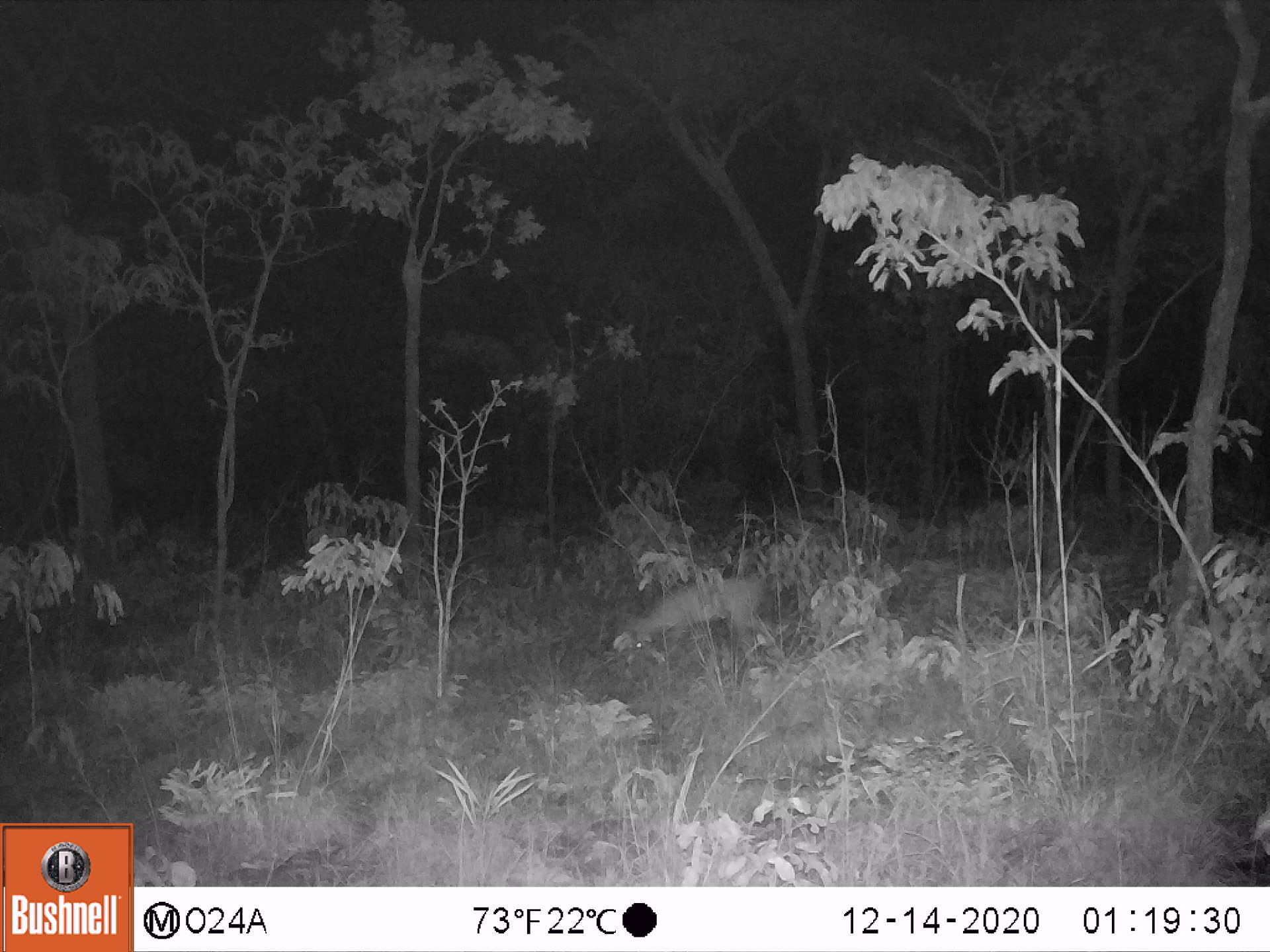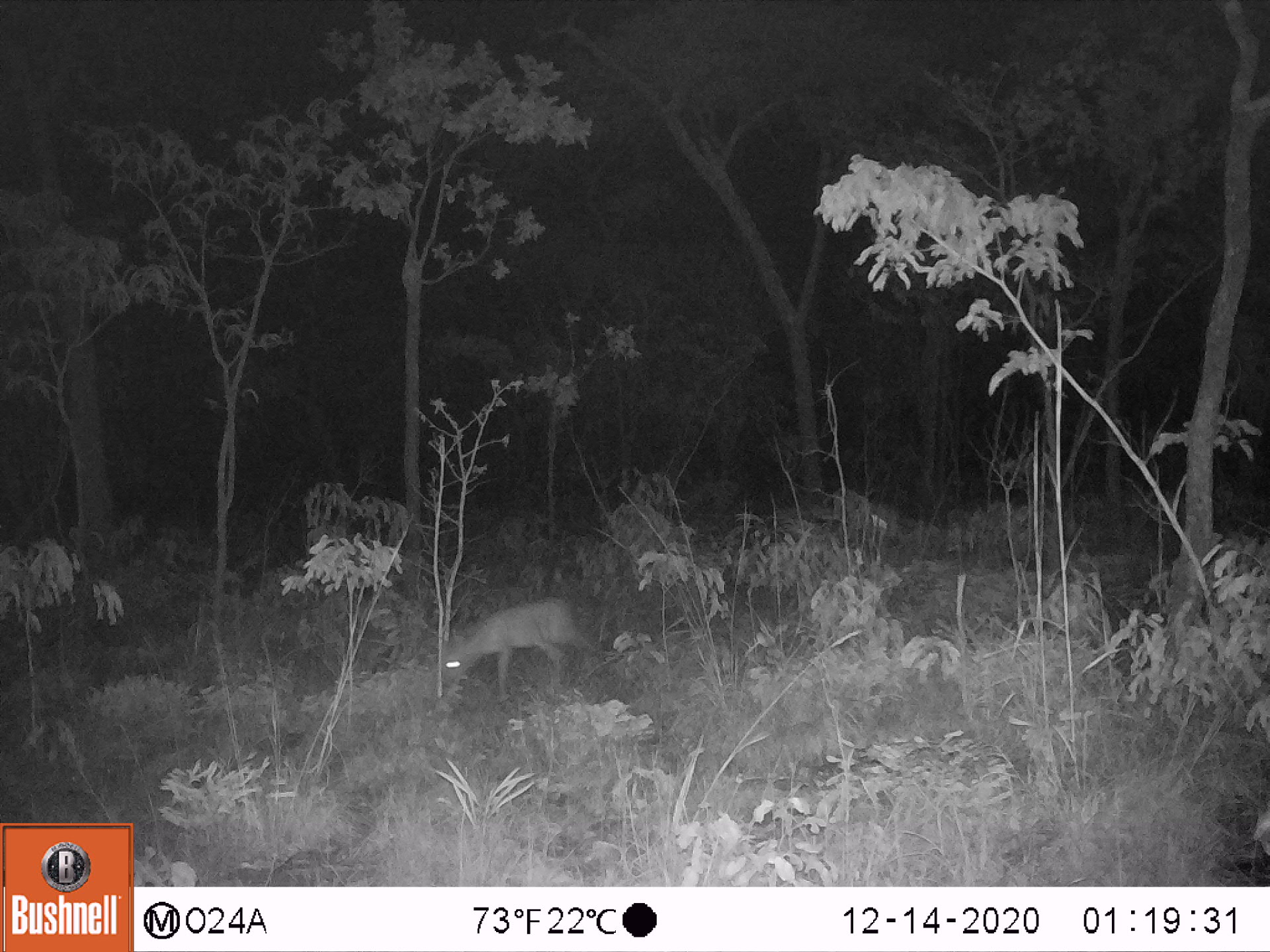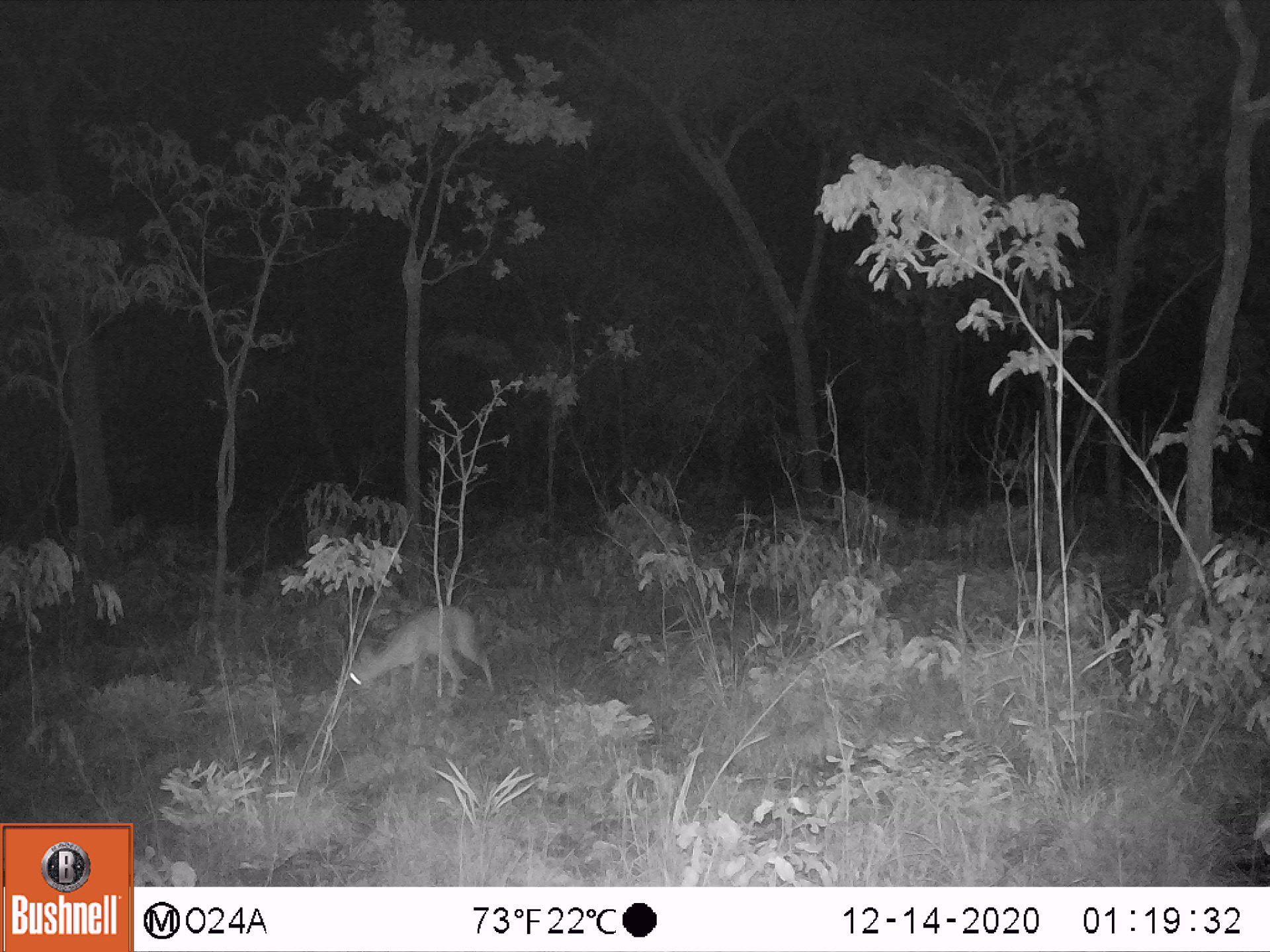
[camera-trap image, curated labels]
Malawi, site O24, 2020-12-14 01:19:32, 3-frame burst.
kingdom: Animalia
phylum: Chordata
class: Mammalia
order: Artiodactyla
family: Bovidae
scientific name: Antilopinae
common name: small antelope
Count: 1.